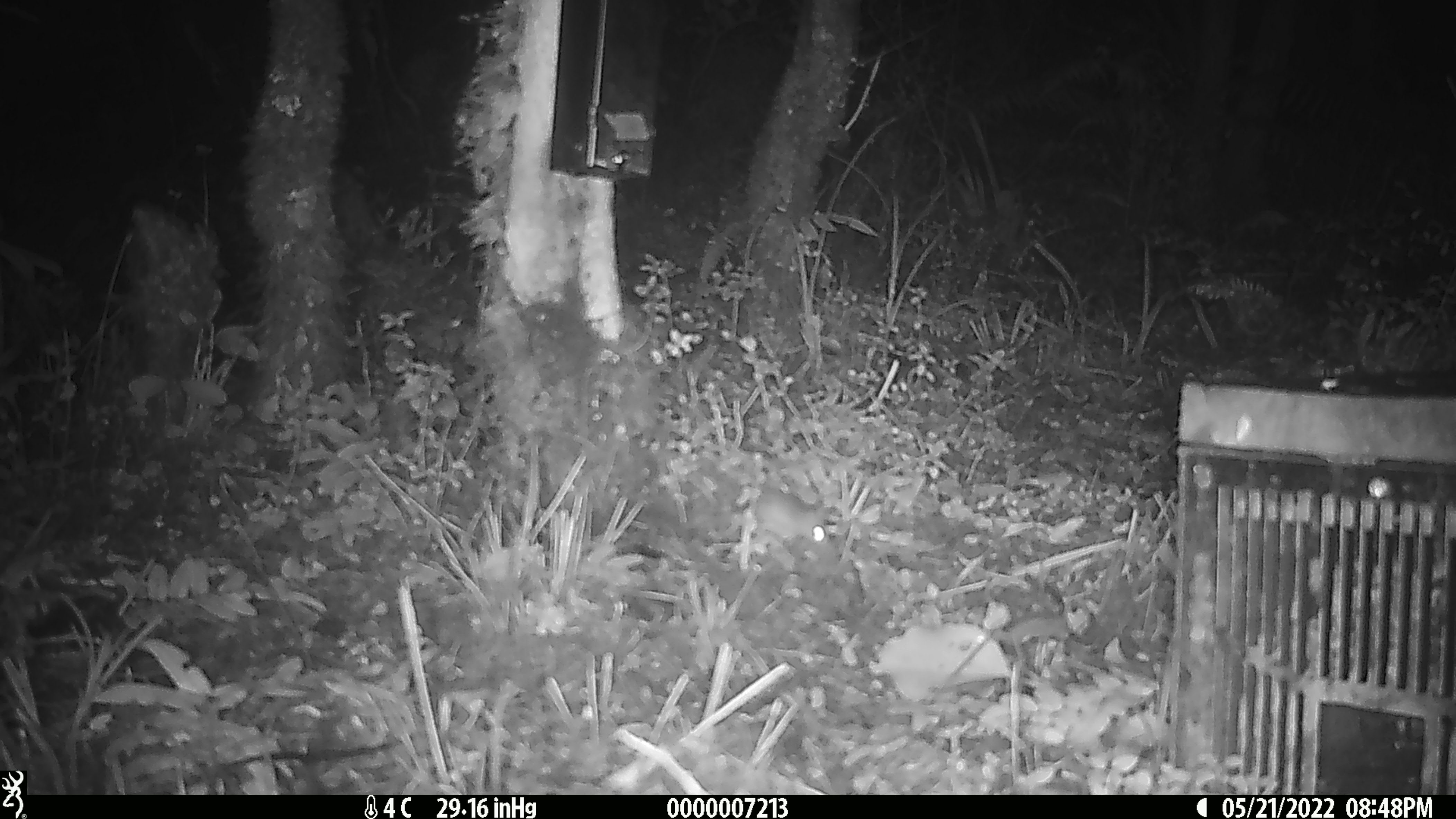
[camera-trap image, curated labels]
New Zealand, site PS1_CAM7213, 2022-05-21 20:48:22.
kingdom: Animalia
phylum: Chordata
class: Mammalia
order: Rodentia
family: Muridae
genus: Mus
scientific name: Mus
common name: mouse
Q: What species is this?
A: Mouse (Mus).